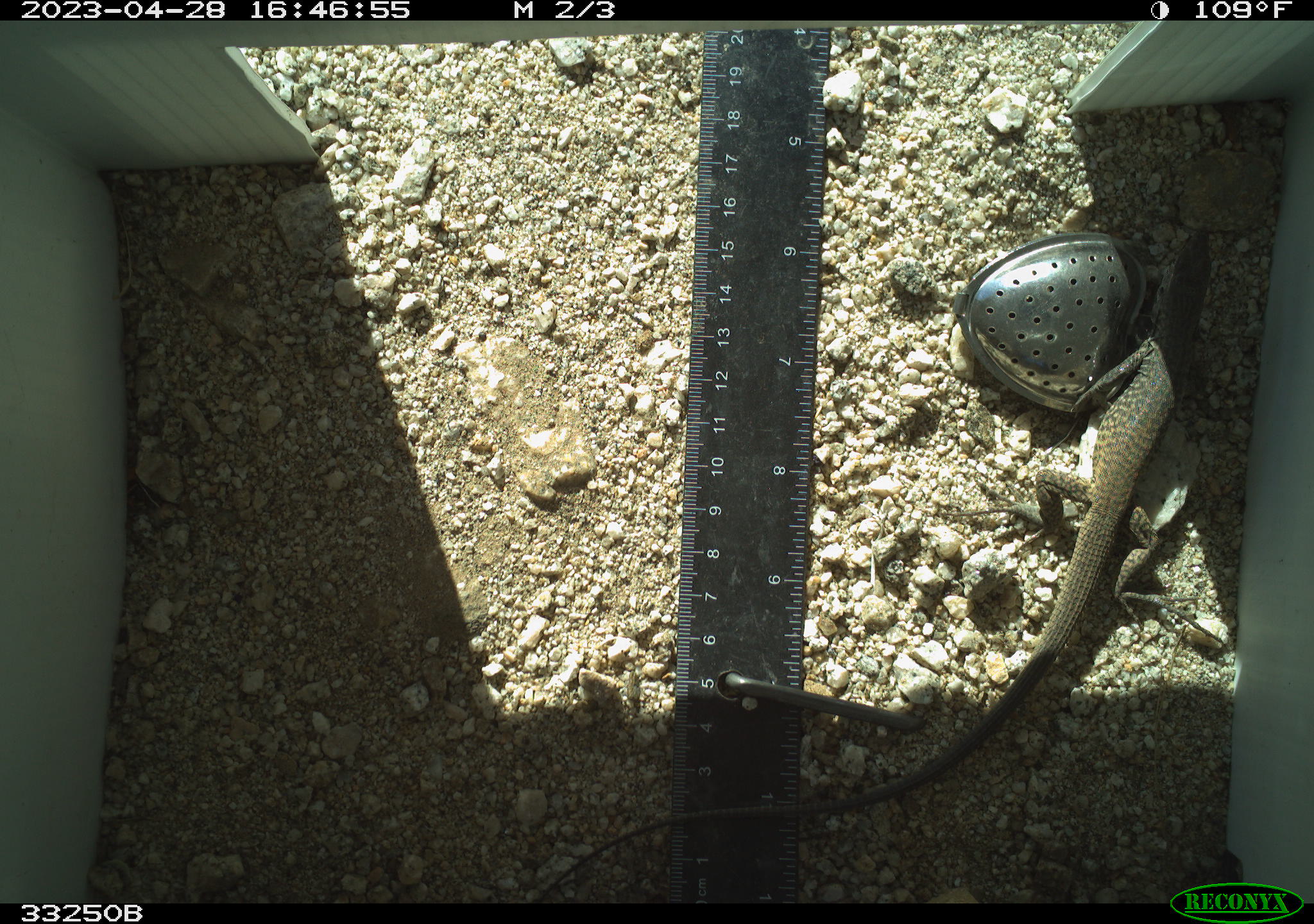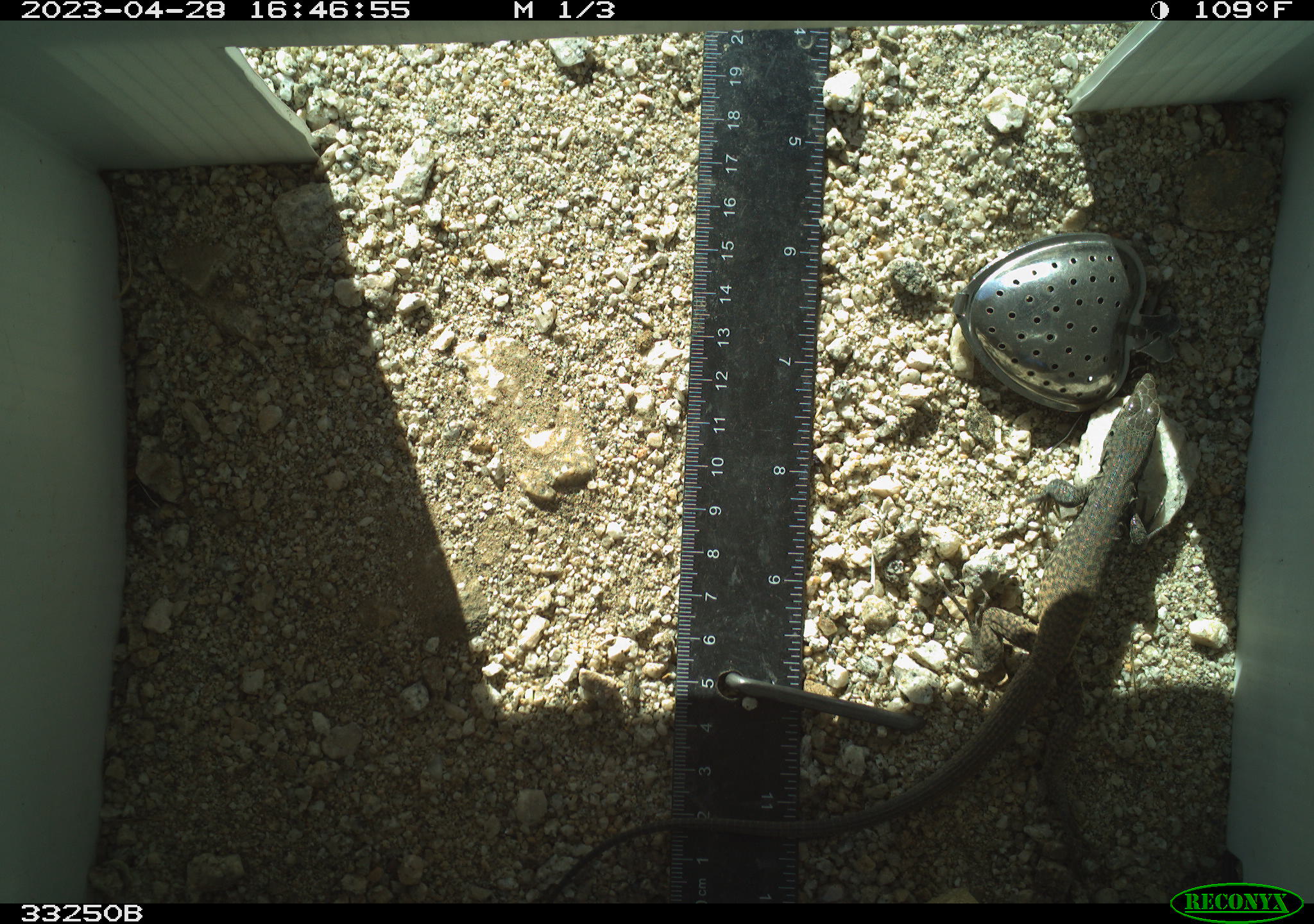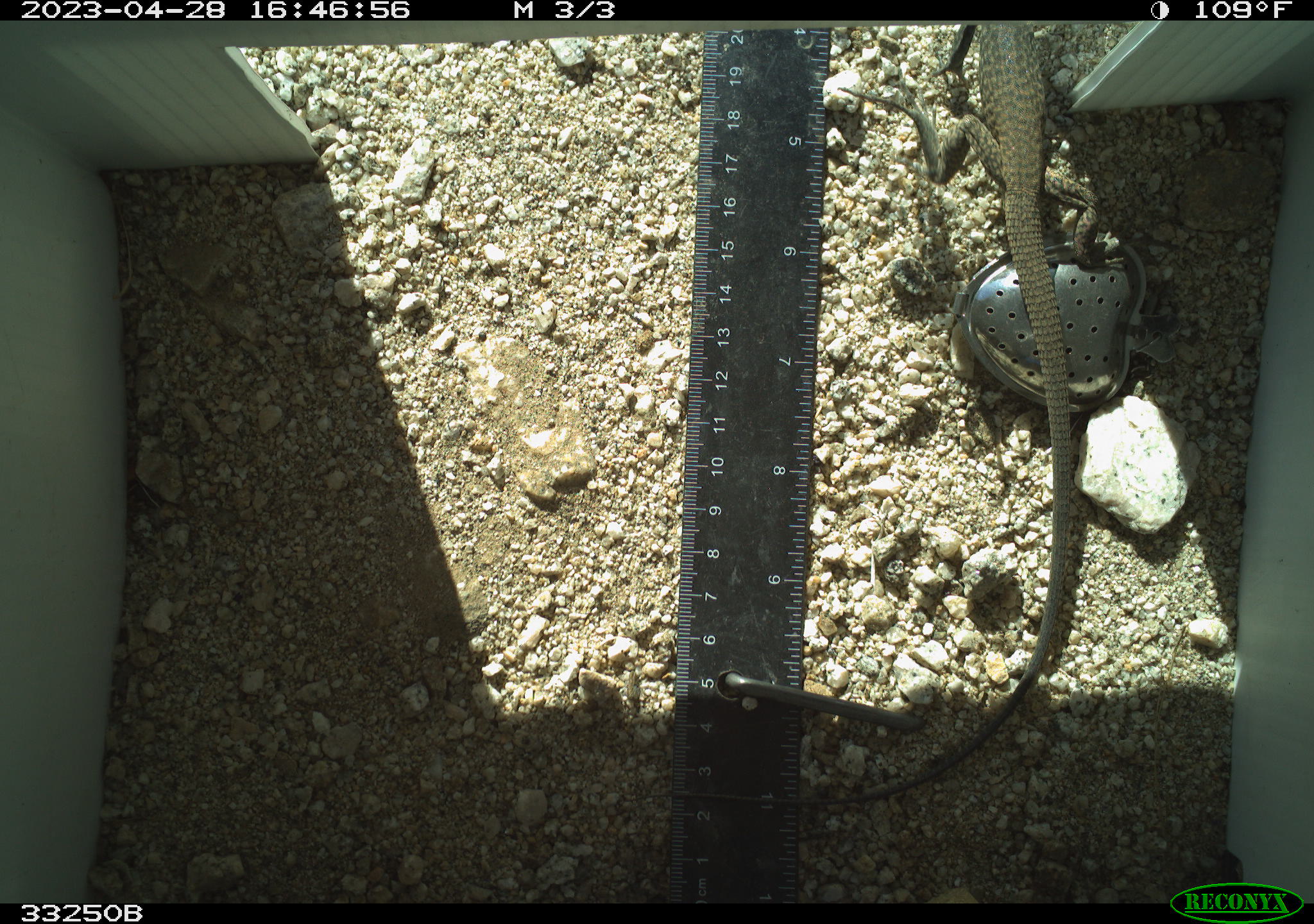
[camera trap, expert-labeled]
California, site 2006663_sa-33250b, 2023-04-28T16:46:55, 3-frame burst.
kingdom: Animalia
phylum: Chordata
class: Reptilia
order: Squamata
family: Teiidae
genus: Aspidoscelis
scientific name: Aspidoscelis tigris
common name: western whiptail